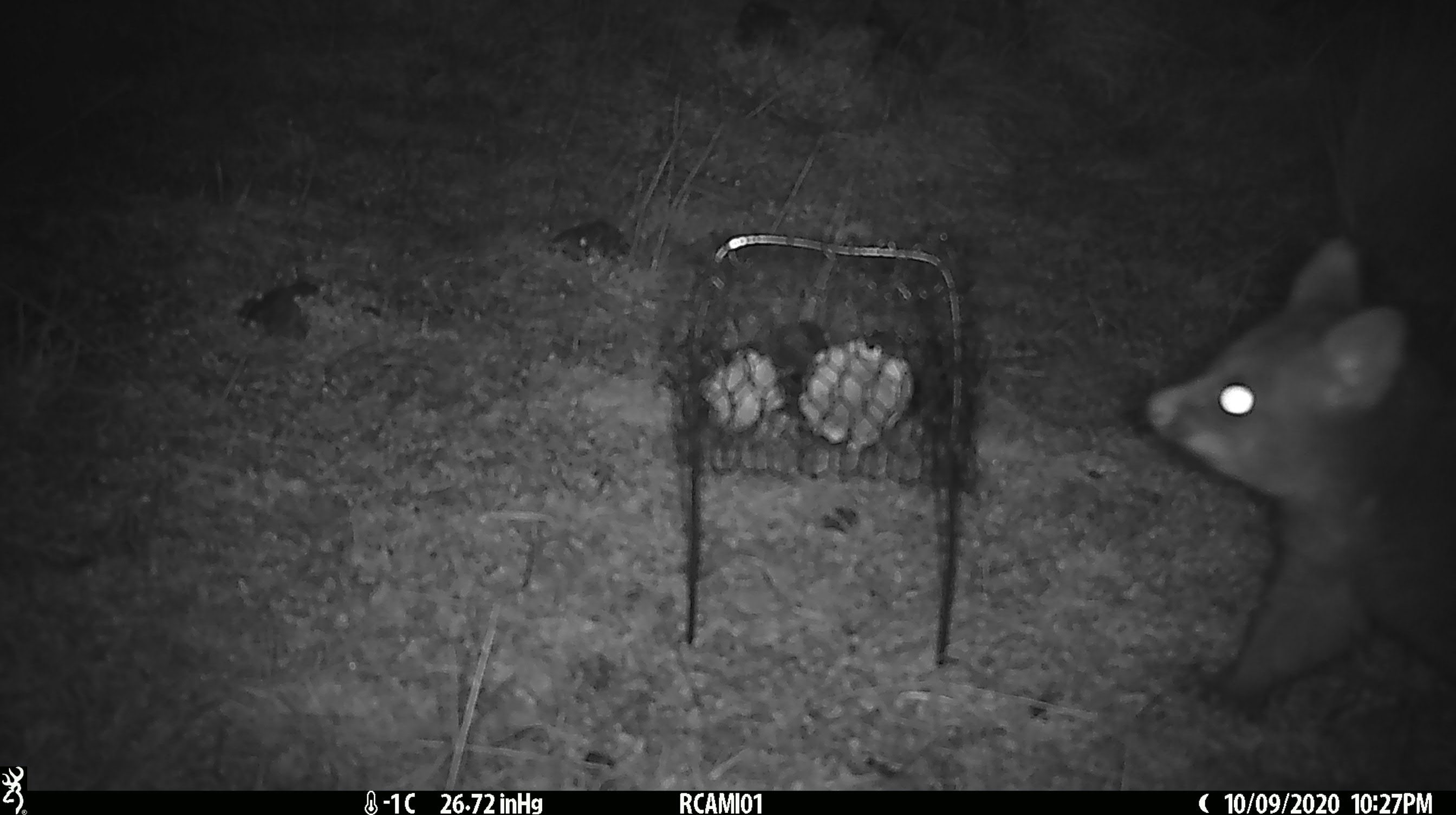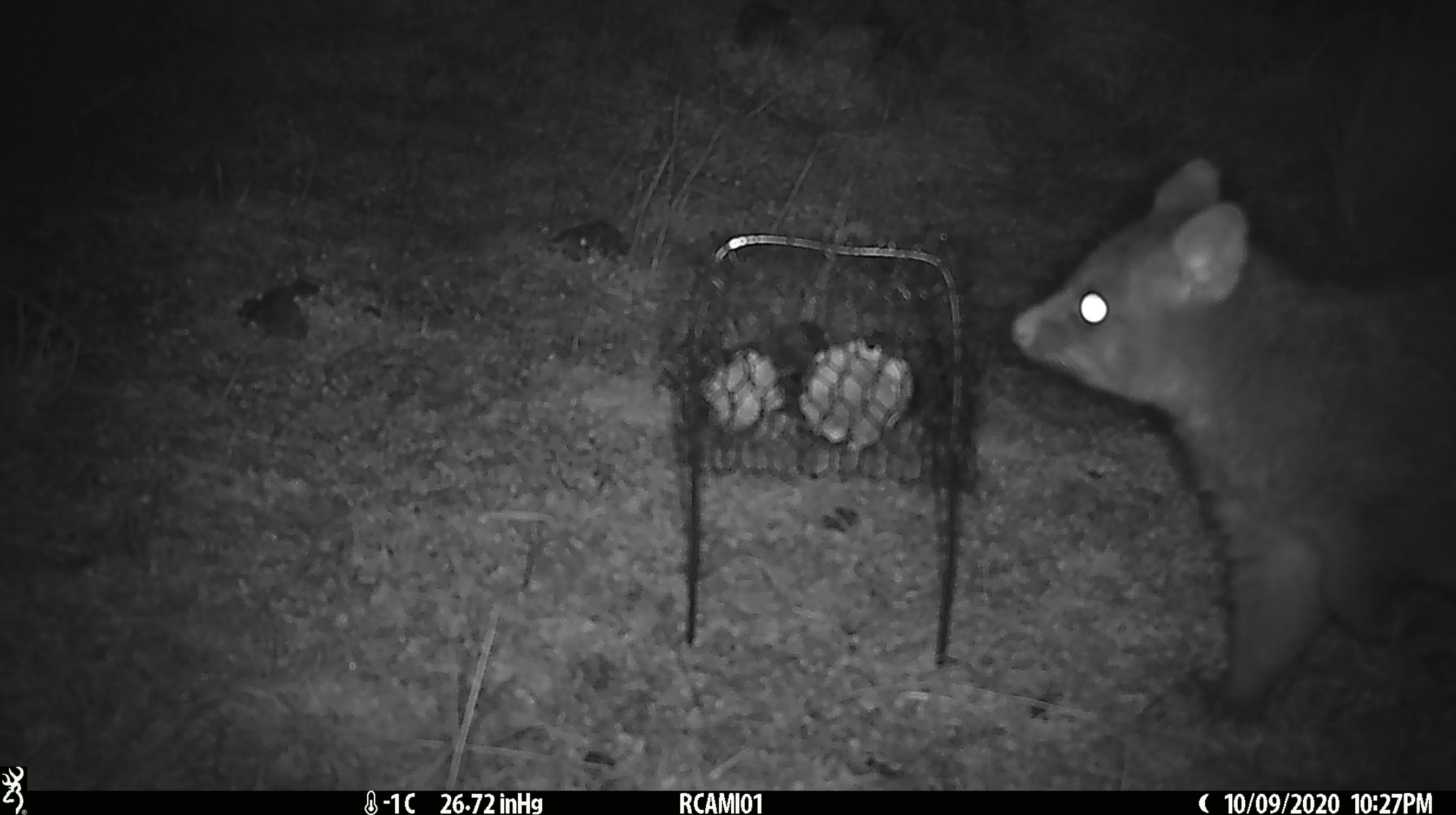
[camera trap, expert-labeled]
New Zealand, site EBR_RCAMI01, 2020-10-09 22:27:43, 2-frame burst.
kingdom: Animalia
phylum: Chordata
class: Mammalia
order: Diprotodontia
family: Phalangeridae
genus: Trichosurus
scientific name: Trichosurus vulpecula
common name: common brushtail possum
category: possum